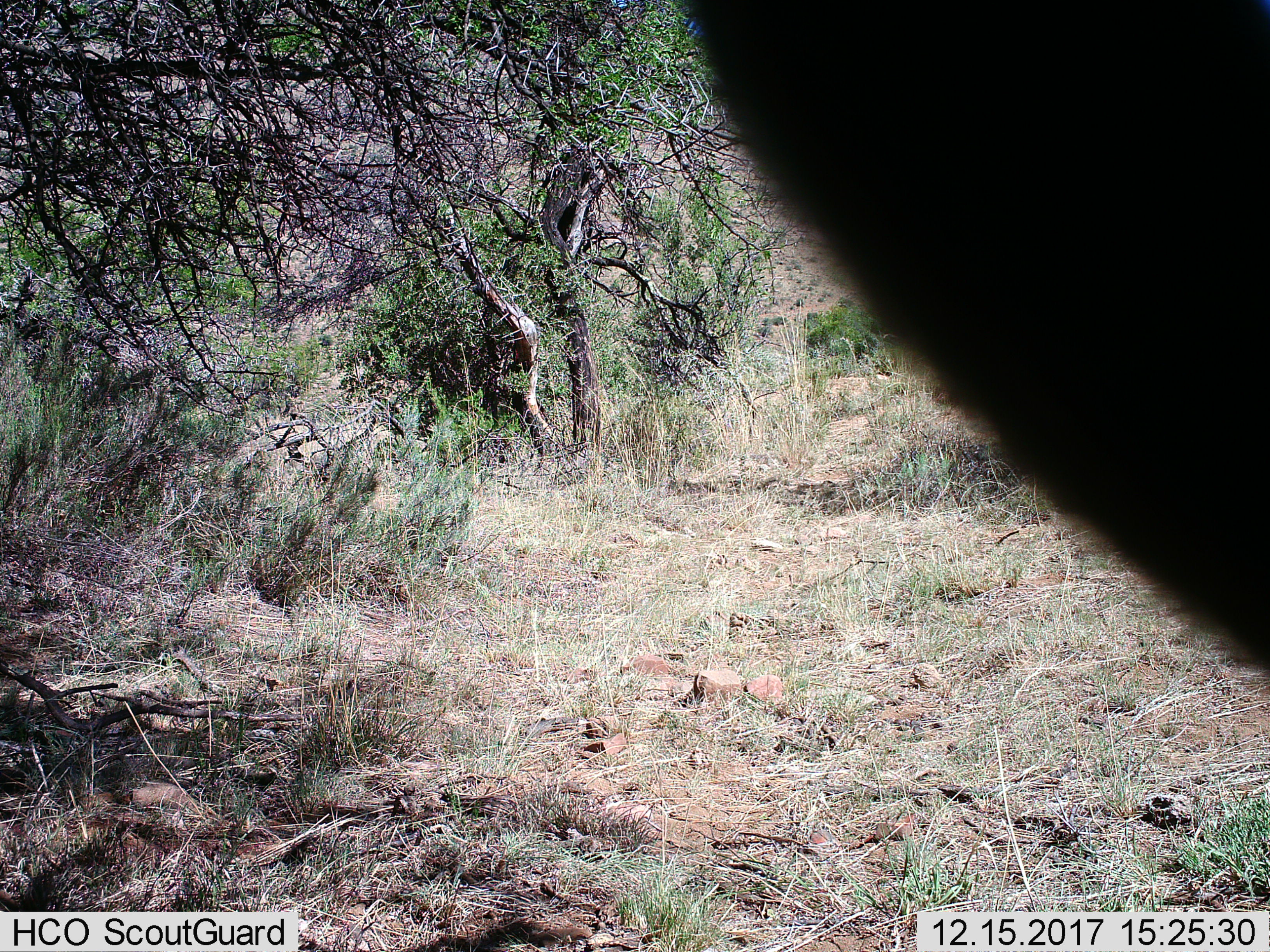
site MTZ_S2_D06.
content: unidentified animal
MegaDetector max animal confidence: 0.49